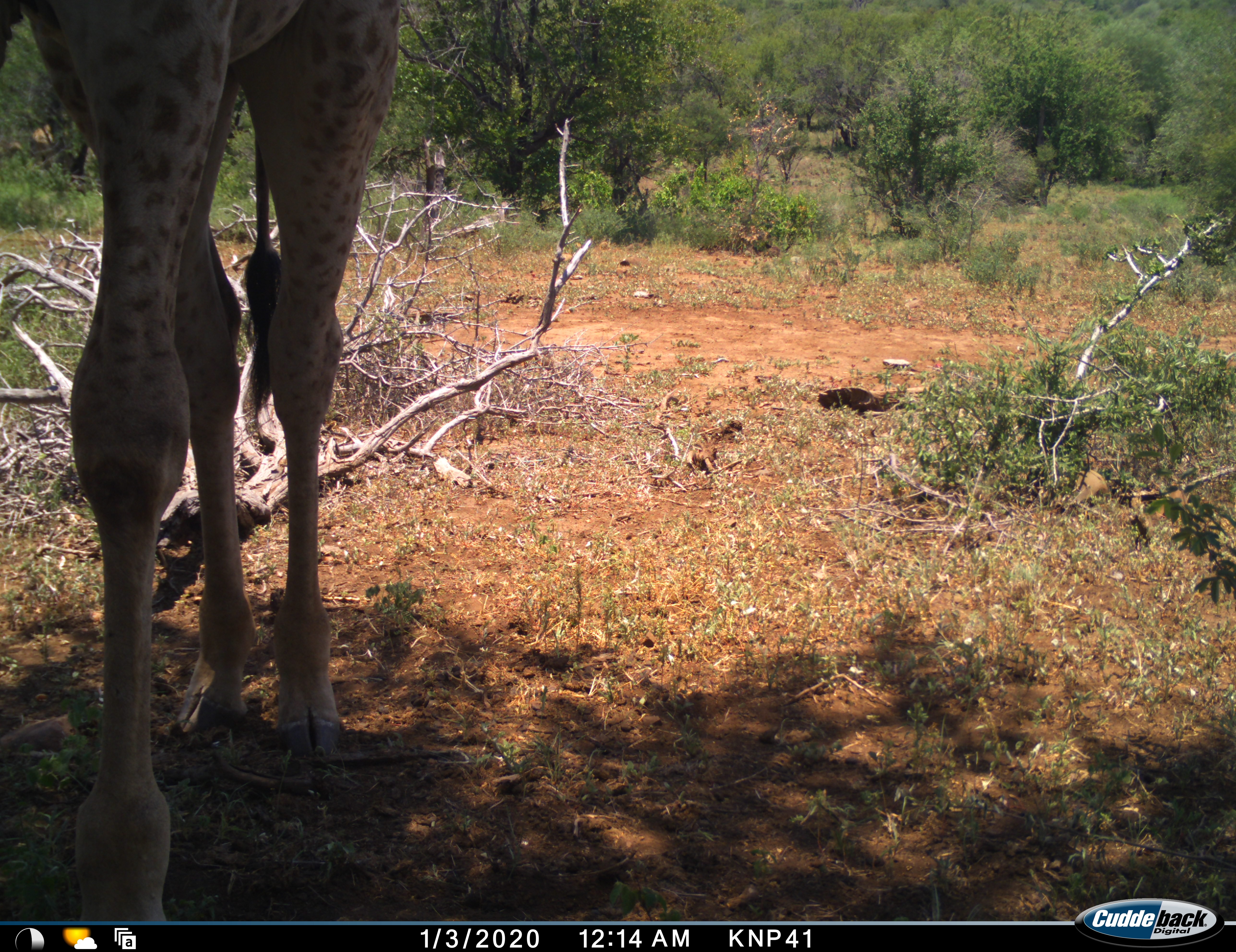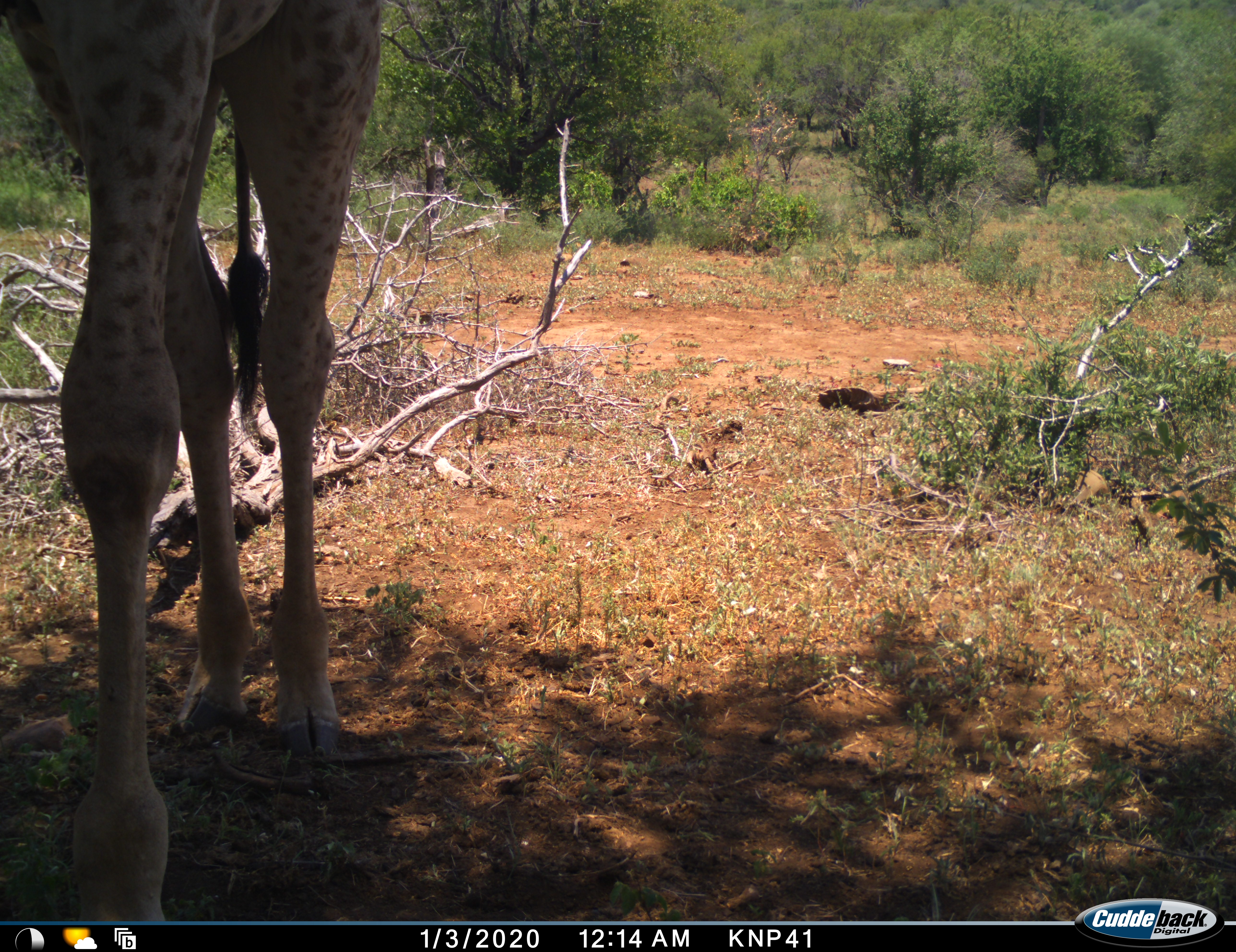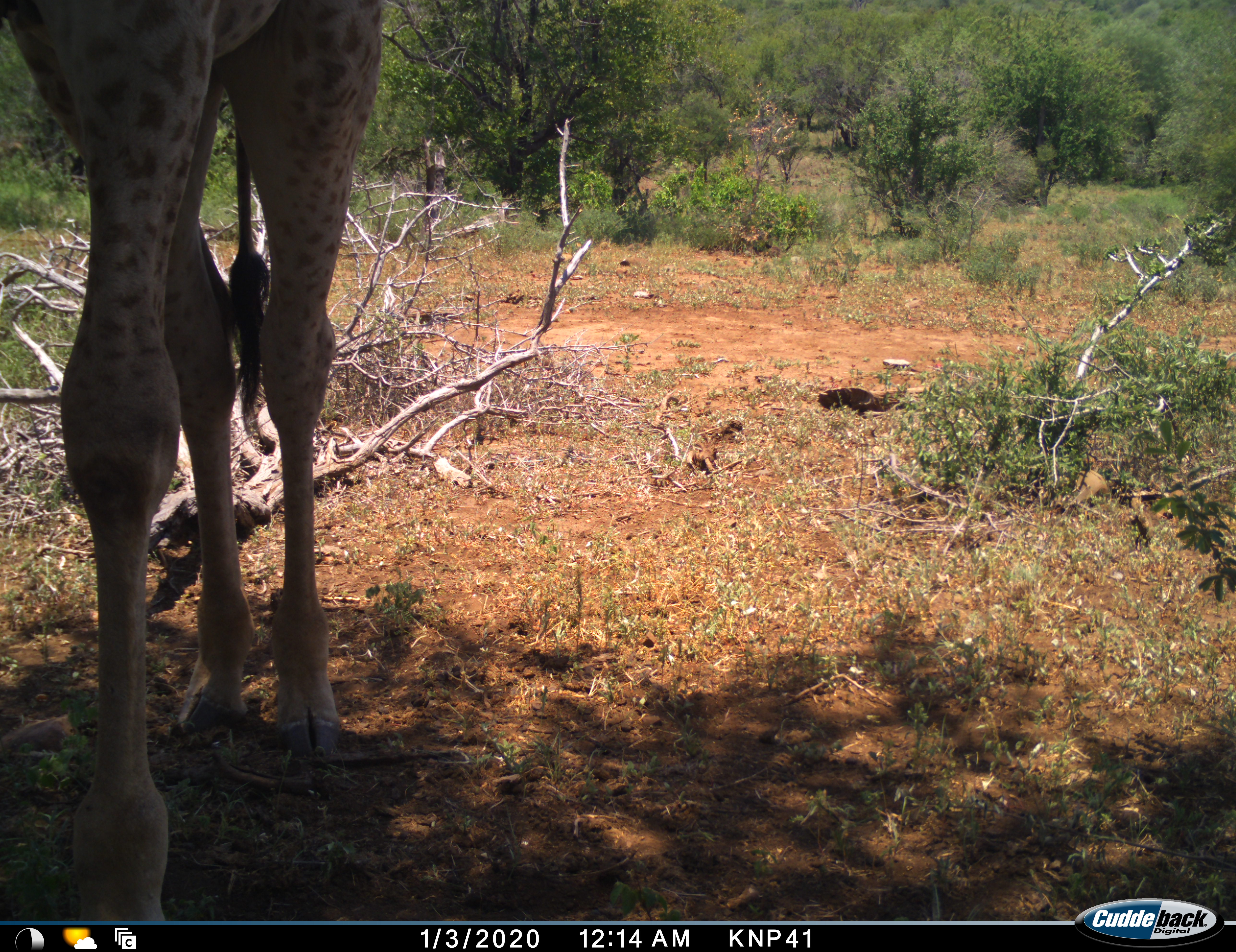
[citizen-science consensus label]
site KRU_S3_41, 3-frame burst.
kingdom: Animalia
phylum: Chordata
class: Mammalia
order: Artiodactyla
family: Giraffidae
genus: Giraffa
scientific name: Giraffa camelopardalis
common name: giraffe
Giraffe (Giraffa camelopardalis), count 1. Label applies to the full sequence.